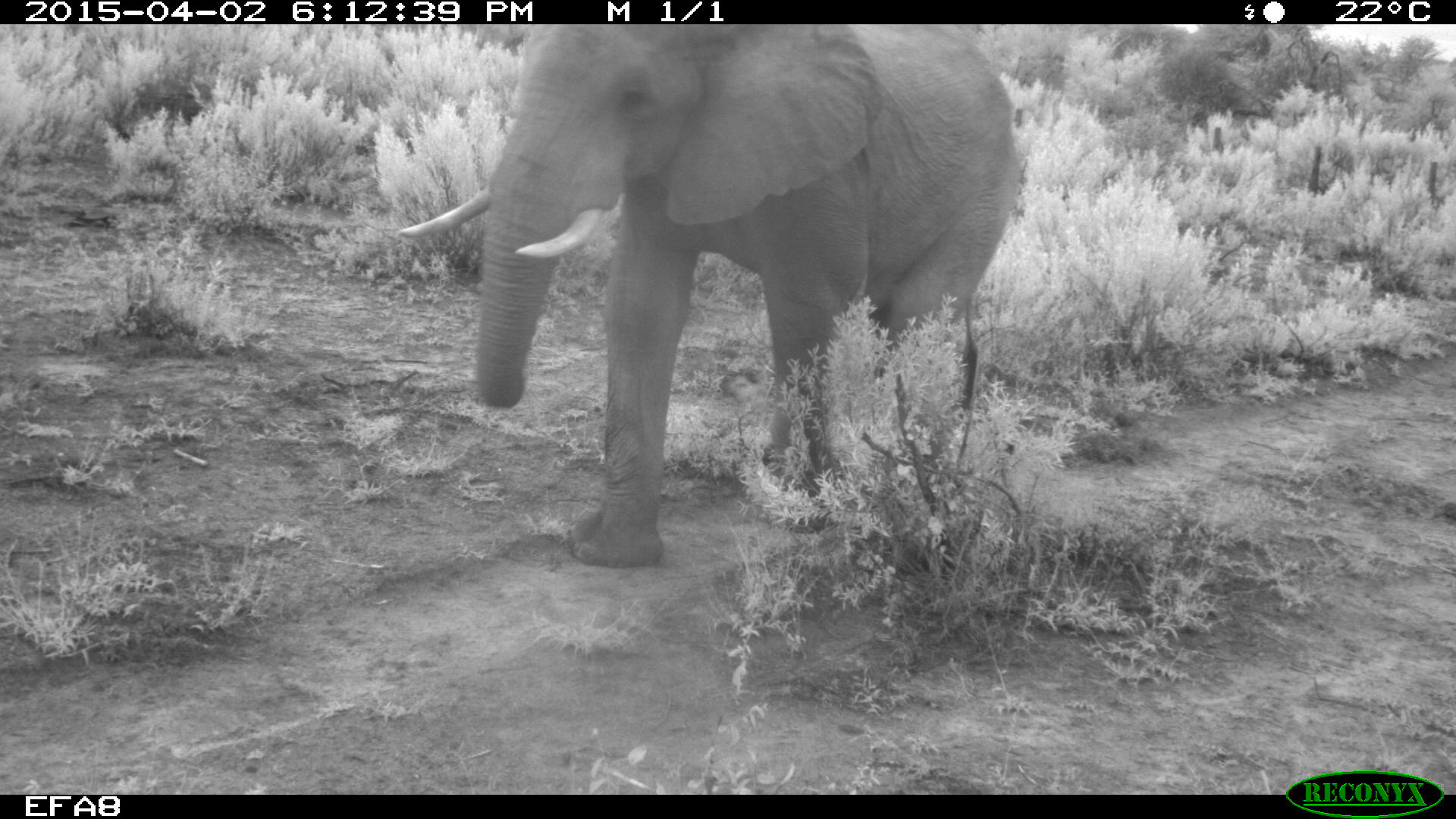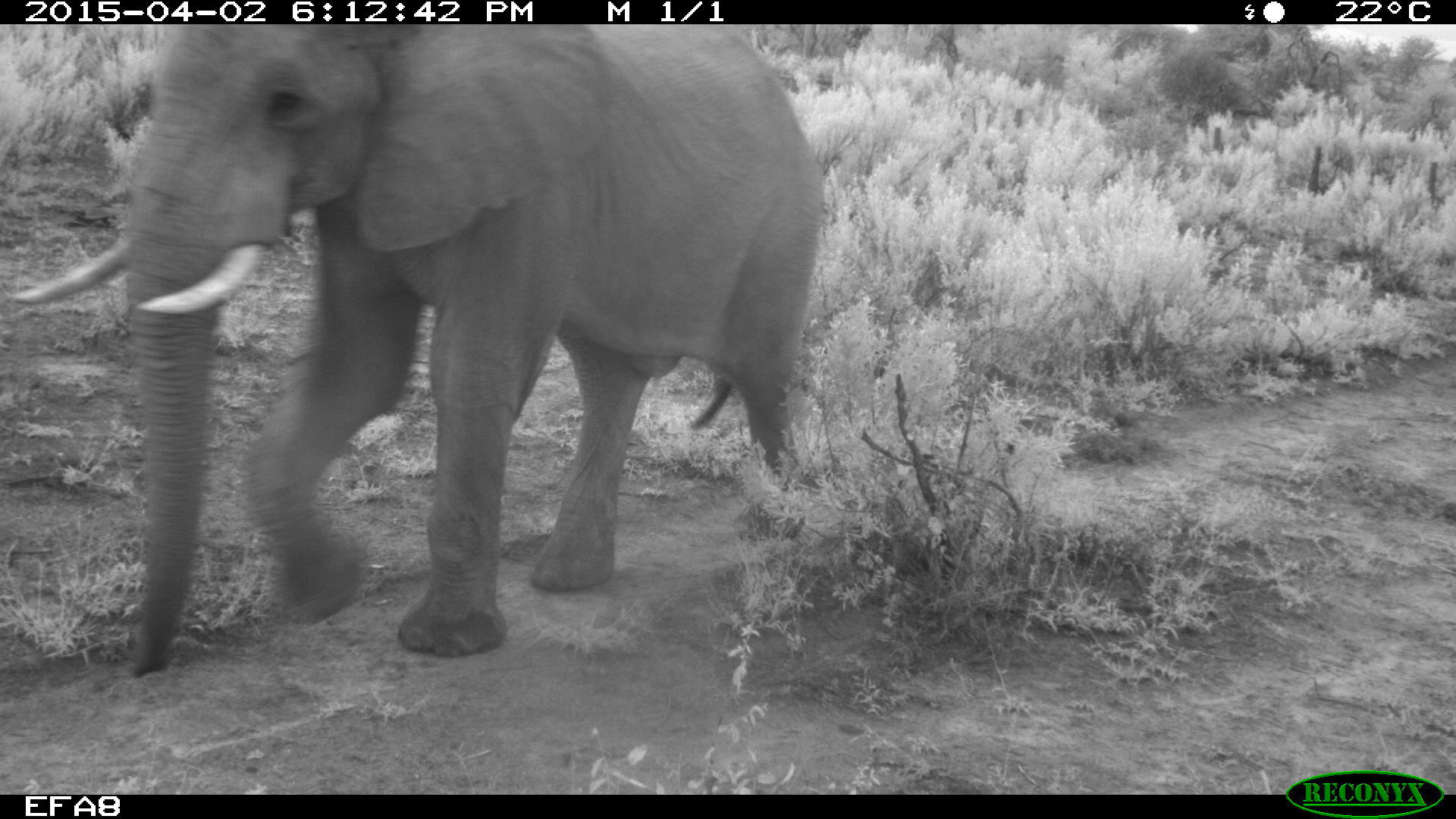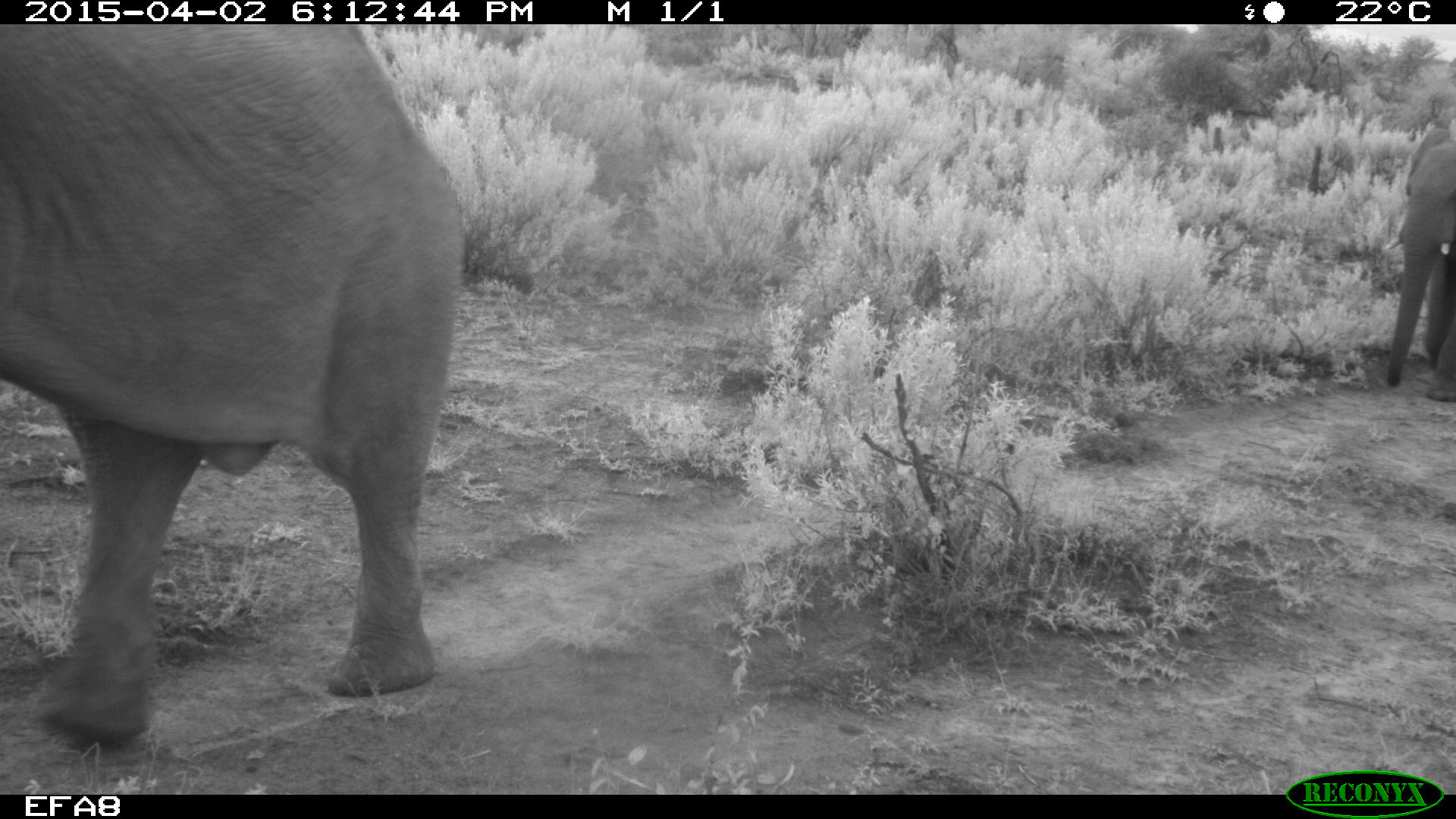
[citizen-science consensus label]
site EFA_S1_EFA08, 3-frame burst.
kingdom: Animalia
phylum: Chordata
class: Mammalia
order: Proboscidea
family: Elephantidae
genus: Loxodonta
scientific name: Loxodonta africana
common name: african bush elephant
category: elephant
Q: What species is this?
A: Elephant (african bush elephant) (Loxodonta africana).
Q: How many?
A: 2.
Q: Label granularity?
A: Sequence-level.